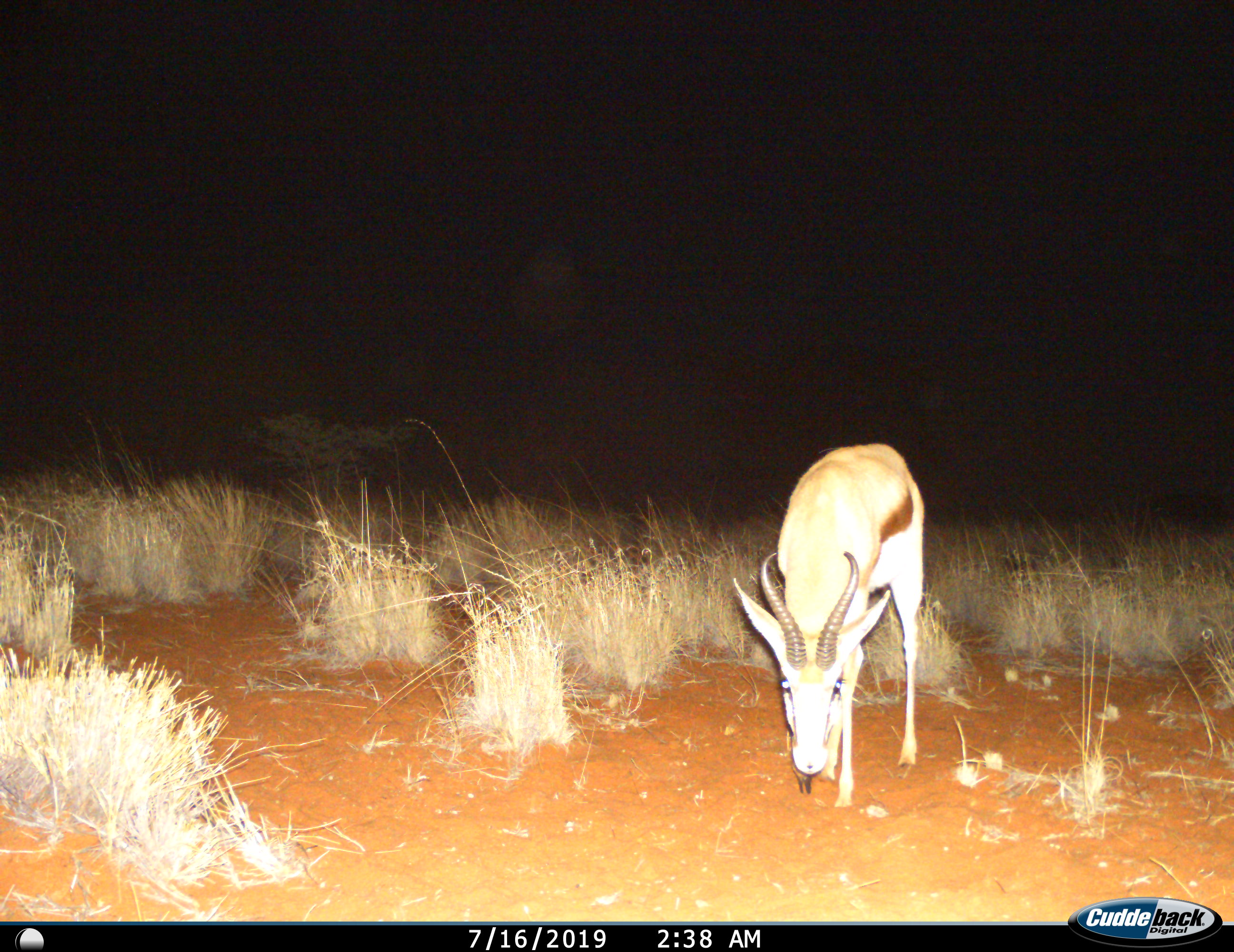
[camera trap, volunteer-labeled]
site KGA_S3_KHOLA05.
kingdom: Animalia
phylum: Chordata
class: Mammalia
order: Artiodactyla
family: Bovidae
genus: Antidorcas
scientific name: Antidorcas marsupialis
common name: springbok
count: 1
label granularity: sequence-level